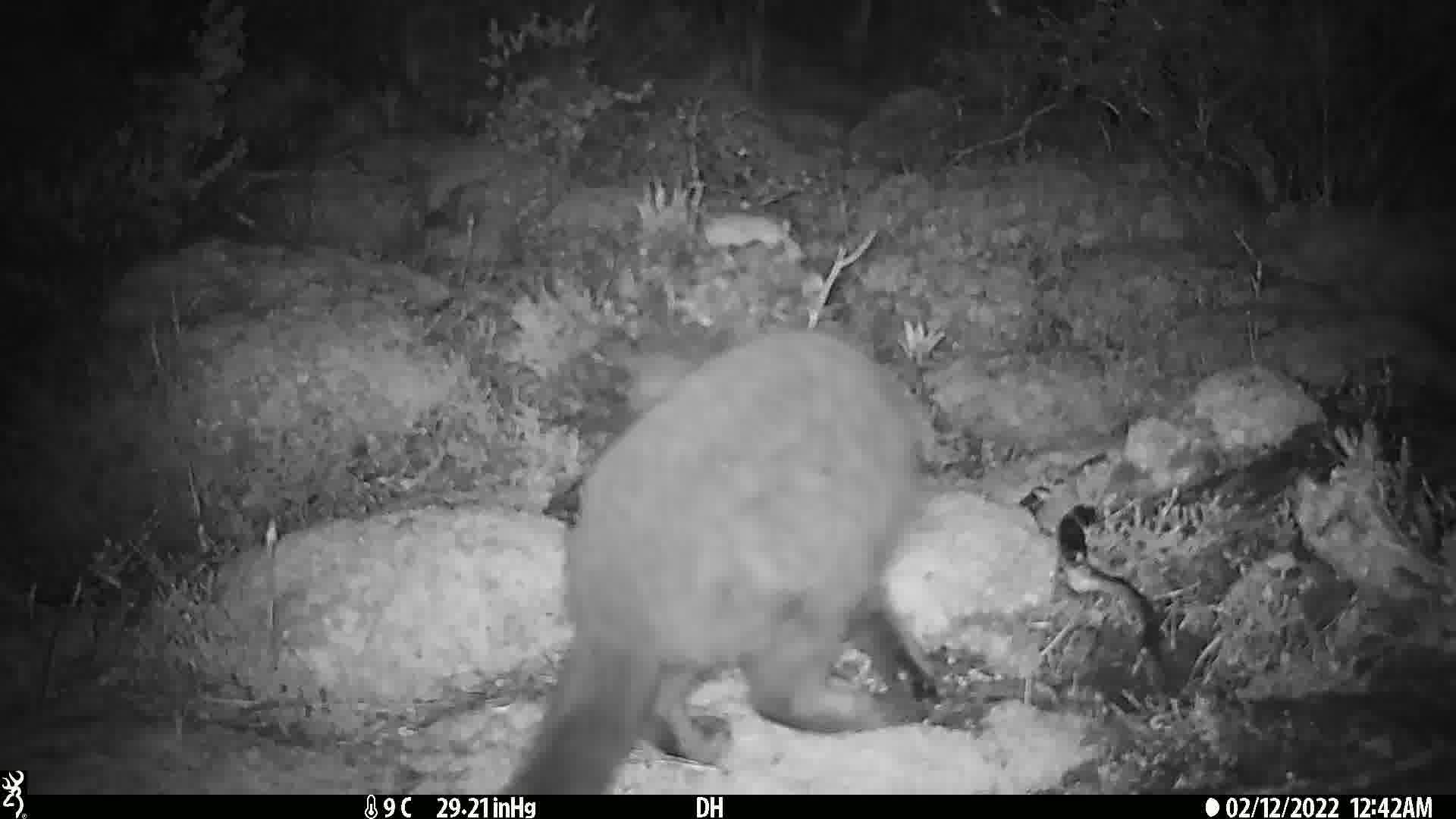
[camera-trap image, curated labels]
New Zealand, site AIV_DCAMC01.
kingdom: Animalia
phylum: Chordata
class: Mammalia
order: Carnivora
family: Felidae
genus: Felis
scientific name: Felis catus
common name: domestic cat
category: cat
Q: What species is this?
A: Cat (domestic cat) (Felis catus).